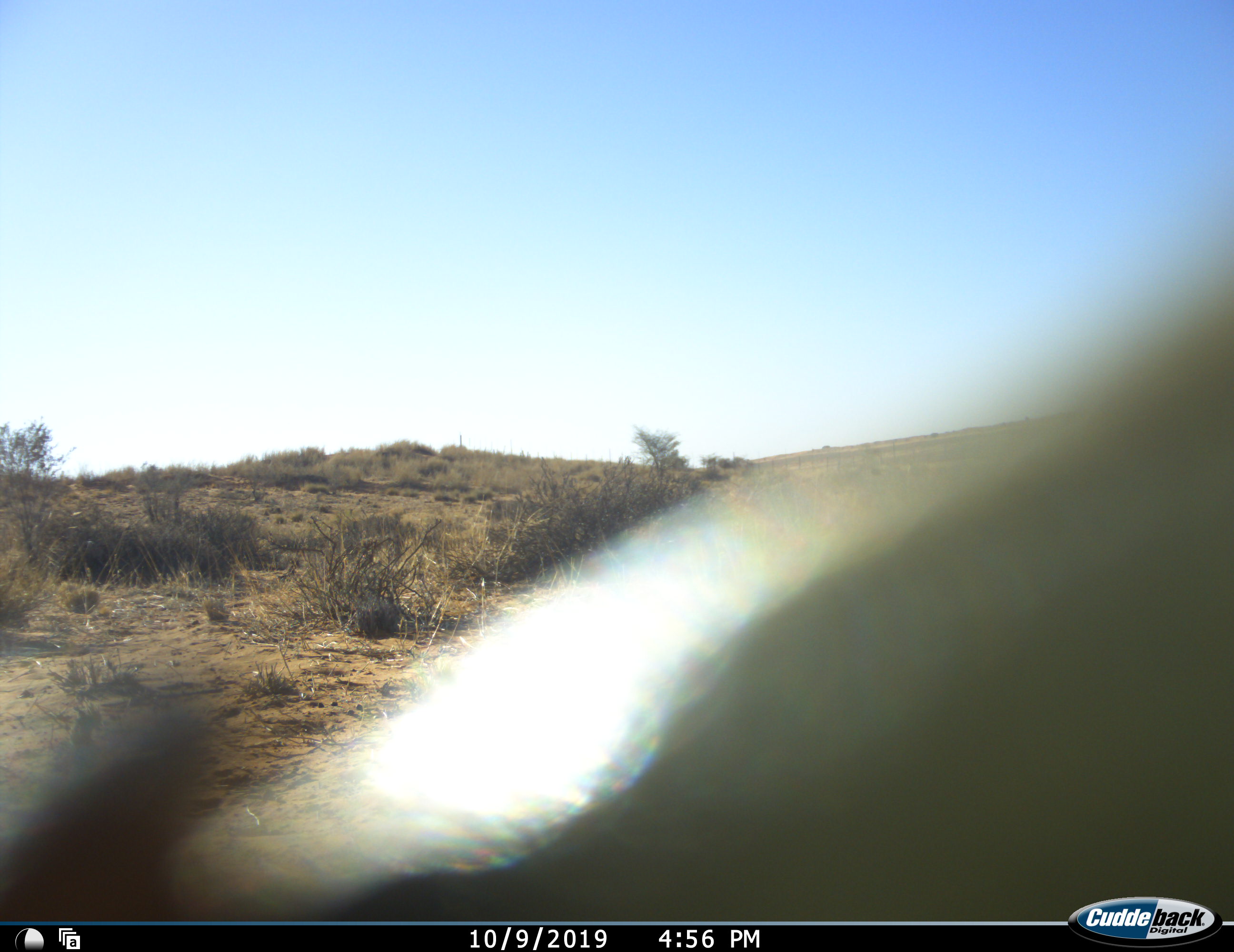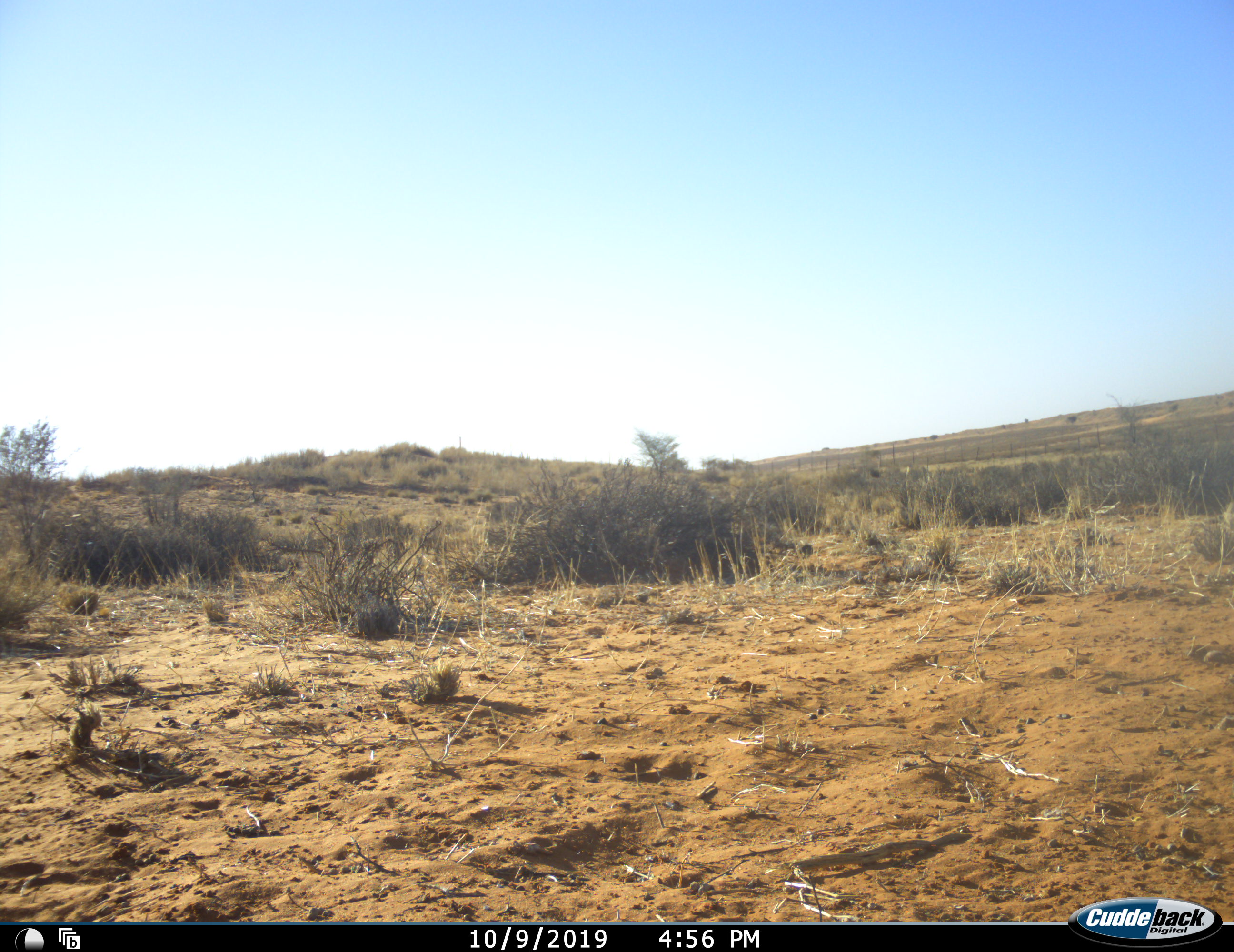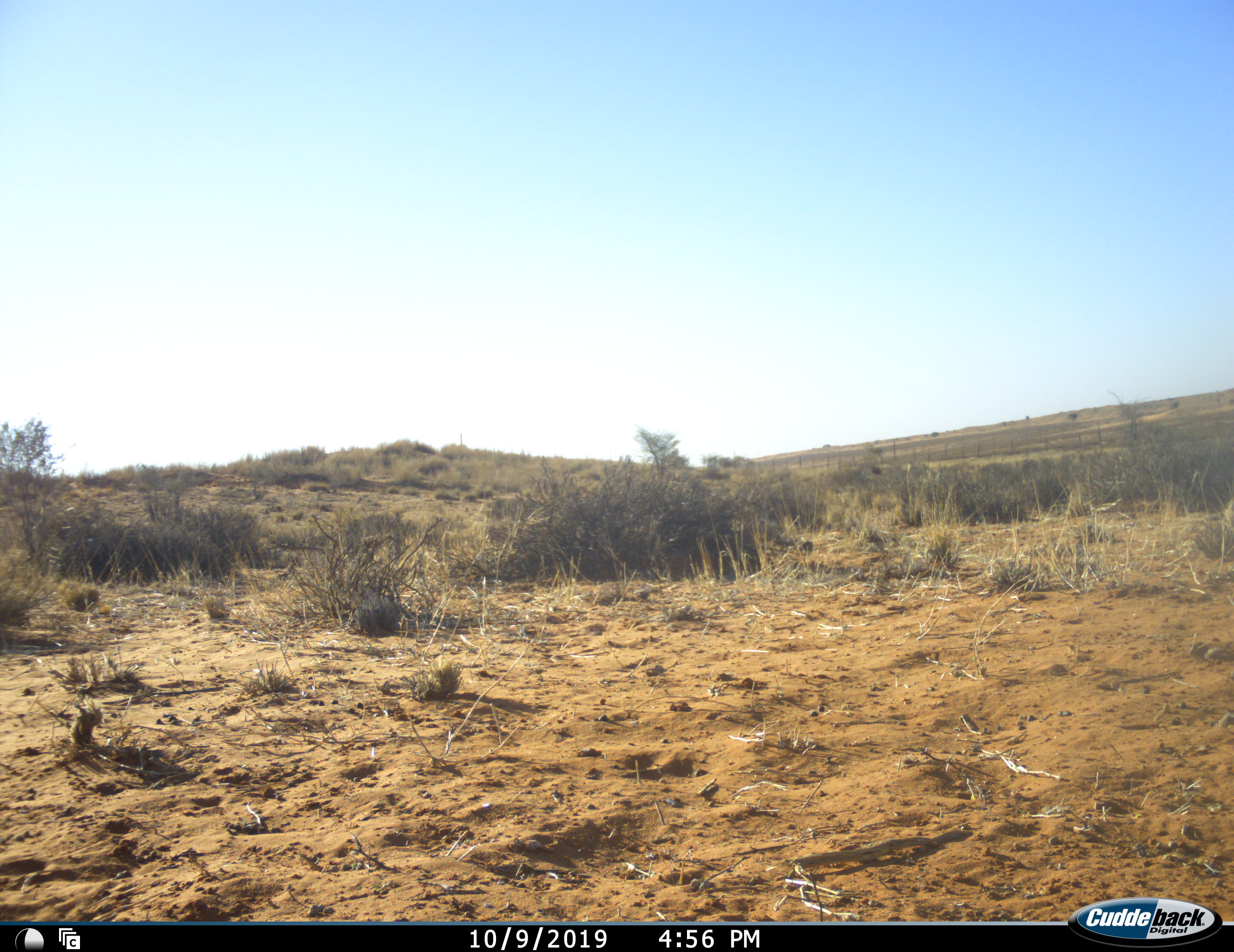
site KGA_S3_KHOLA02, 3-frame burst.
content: unidentified animal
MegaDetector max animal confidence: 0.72